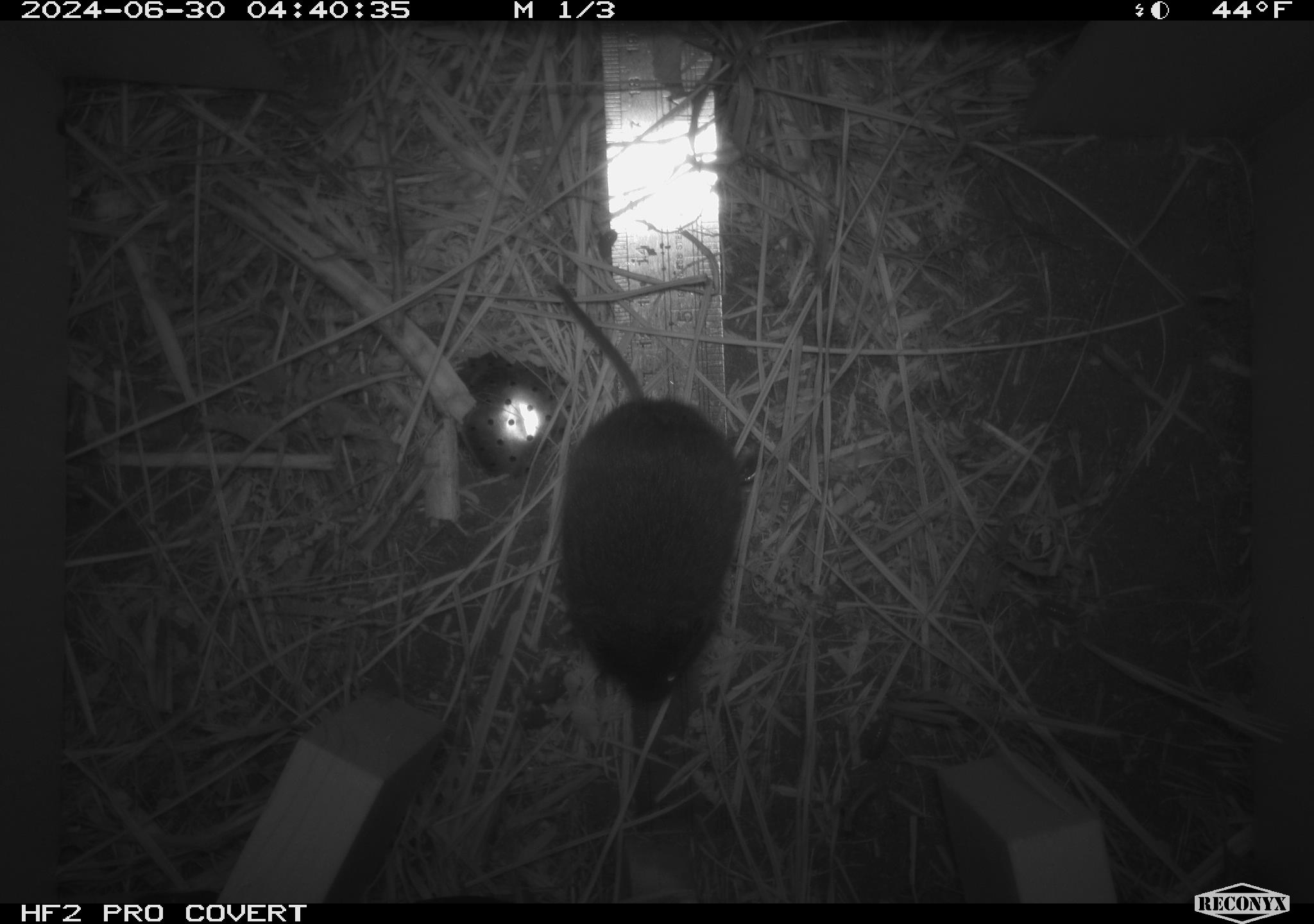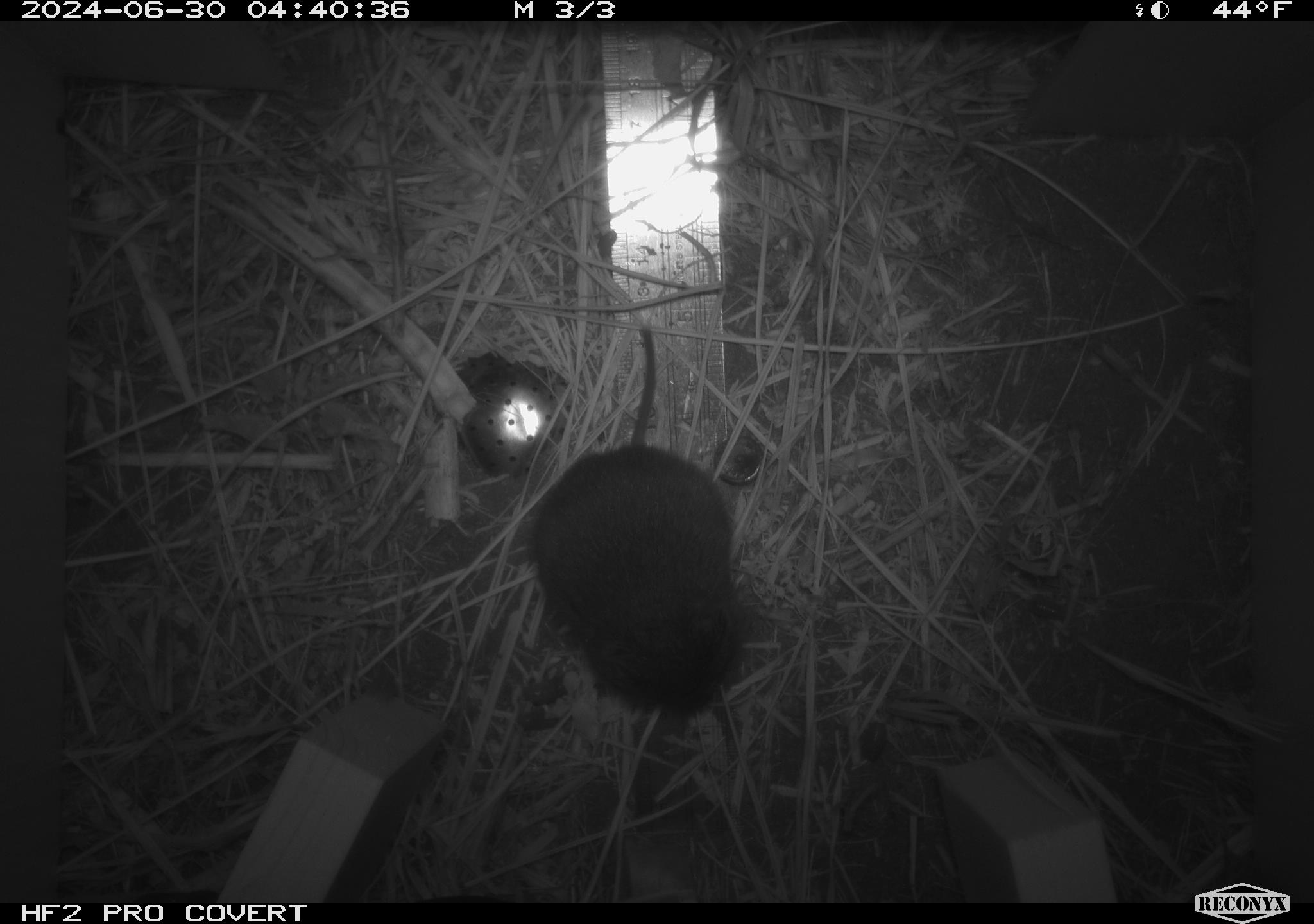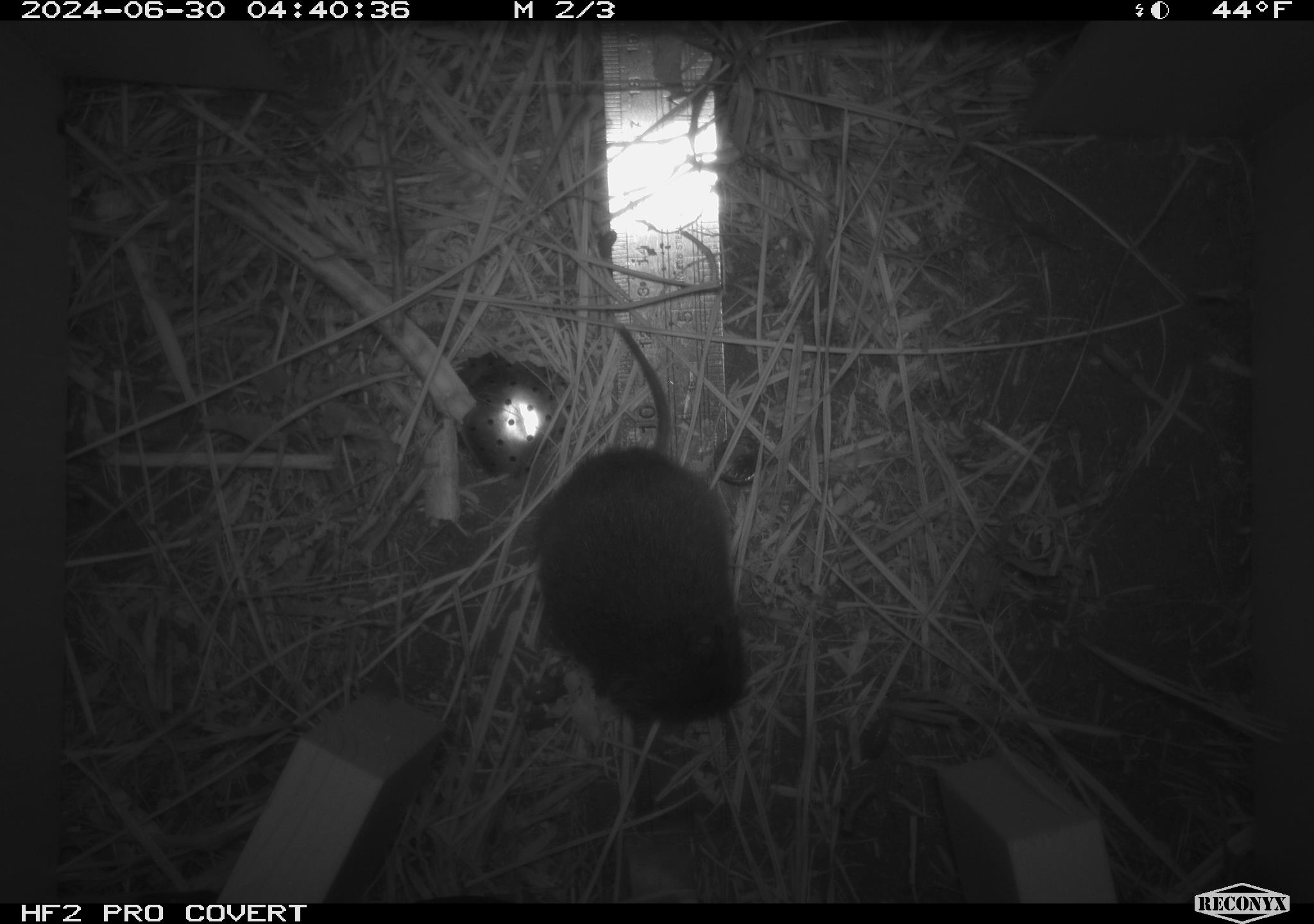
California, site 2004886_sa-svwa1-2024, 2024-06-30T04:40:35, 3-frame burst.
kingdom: Animalia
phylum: Chordata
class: Mammalia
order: Rodentia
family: Cricetidae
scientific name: Arvicolinae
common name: voles, lemmings, and muskrats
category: arvicolinae subfamily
Arvicolinae subfamily (voles, lemmings, and muskrats) (Arvicolinae).